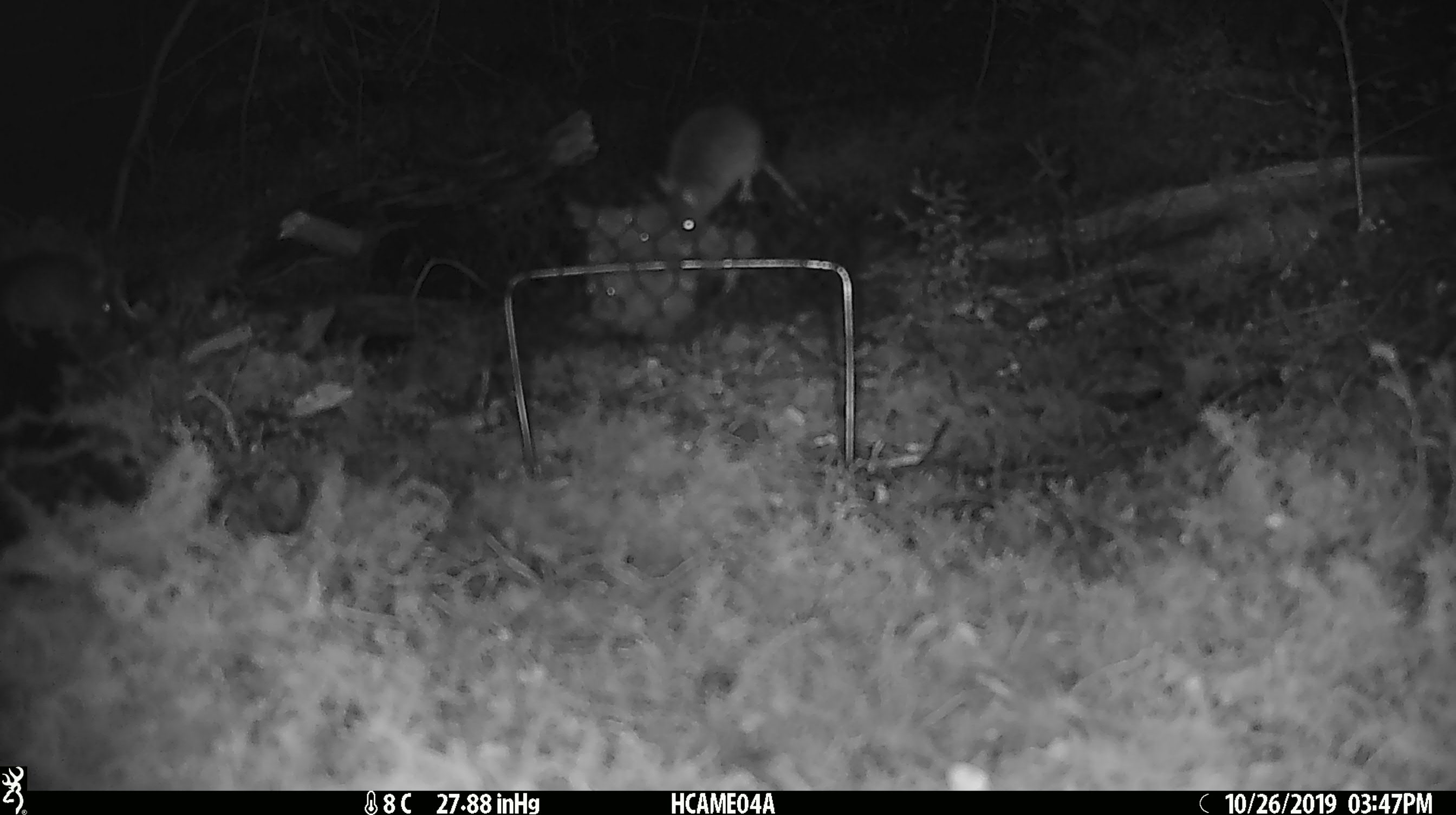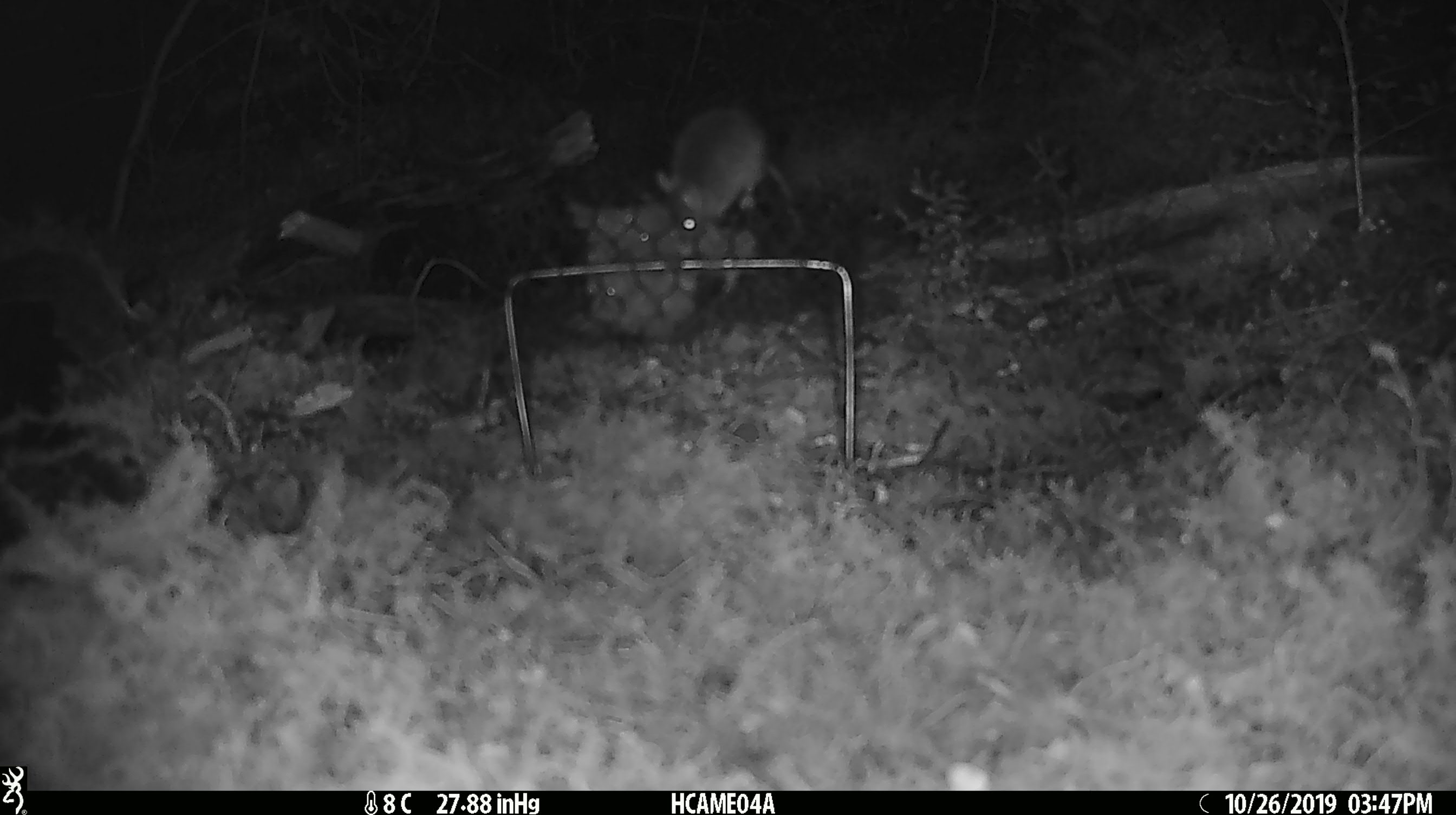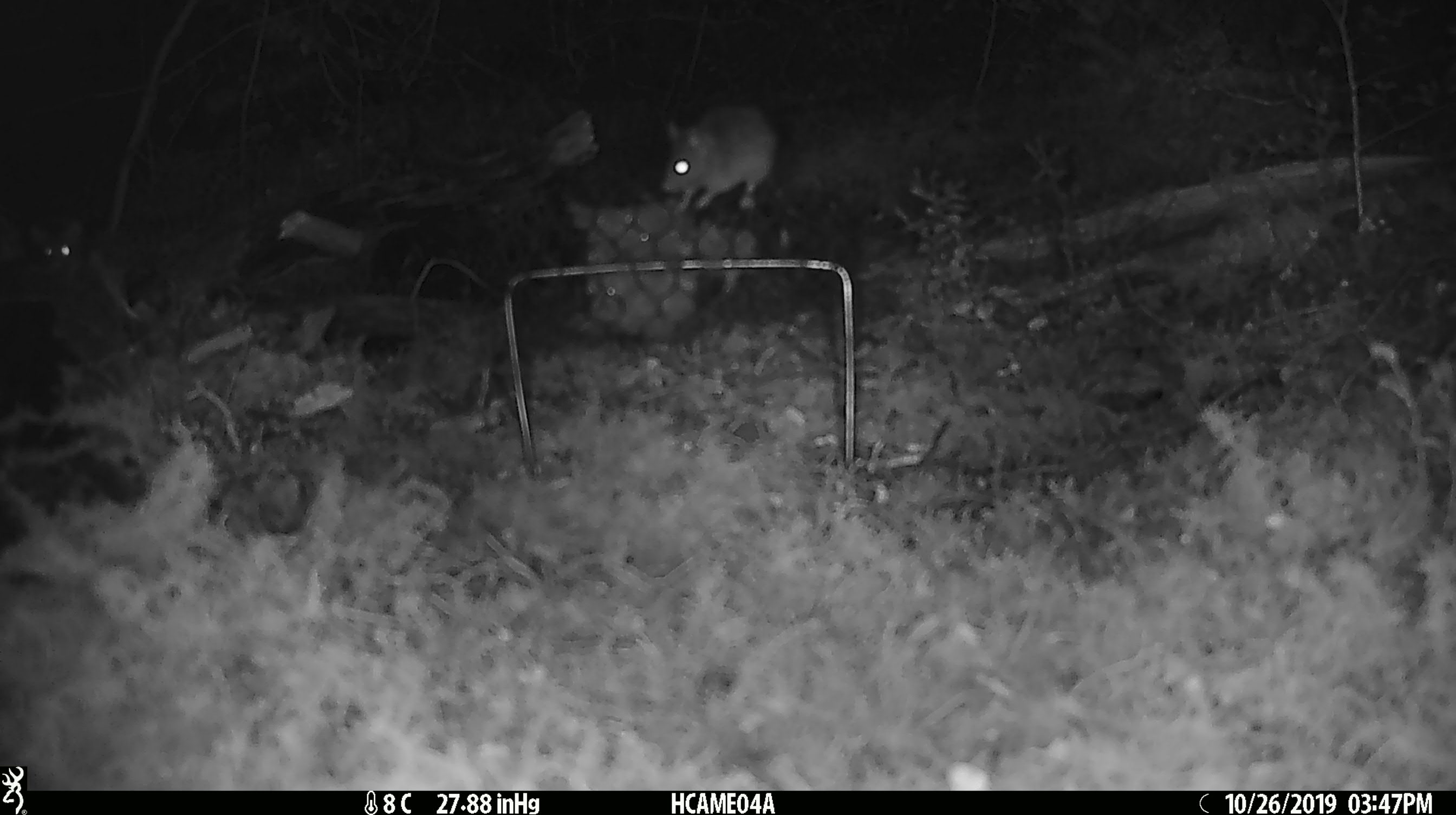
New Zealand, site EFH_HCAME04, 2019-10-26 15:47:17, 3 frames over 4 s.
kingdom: Animalia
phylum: Chordata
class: Mammalia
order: Rodentia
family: Muridae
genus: Mus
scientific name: Mus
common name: mouse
Mouse (Mus).